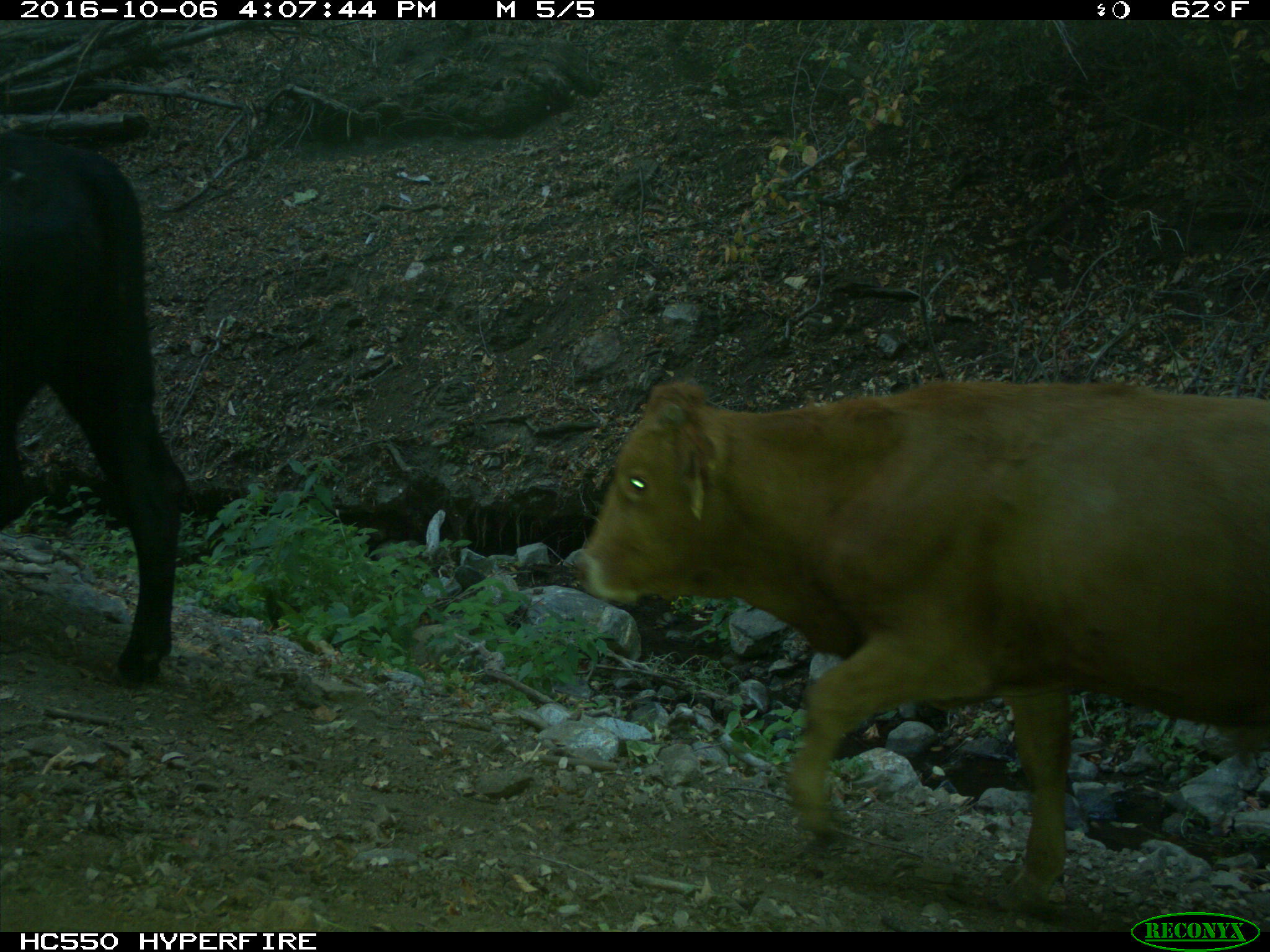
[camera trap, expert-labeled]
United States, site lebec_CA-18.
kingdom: Animalia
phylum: Chordata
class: Mammalia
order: Artiodactyla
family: Bovidae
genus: Bos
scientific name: Bos taurus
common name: domestic cow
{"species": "Bos taurus (domestic cow)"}